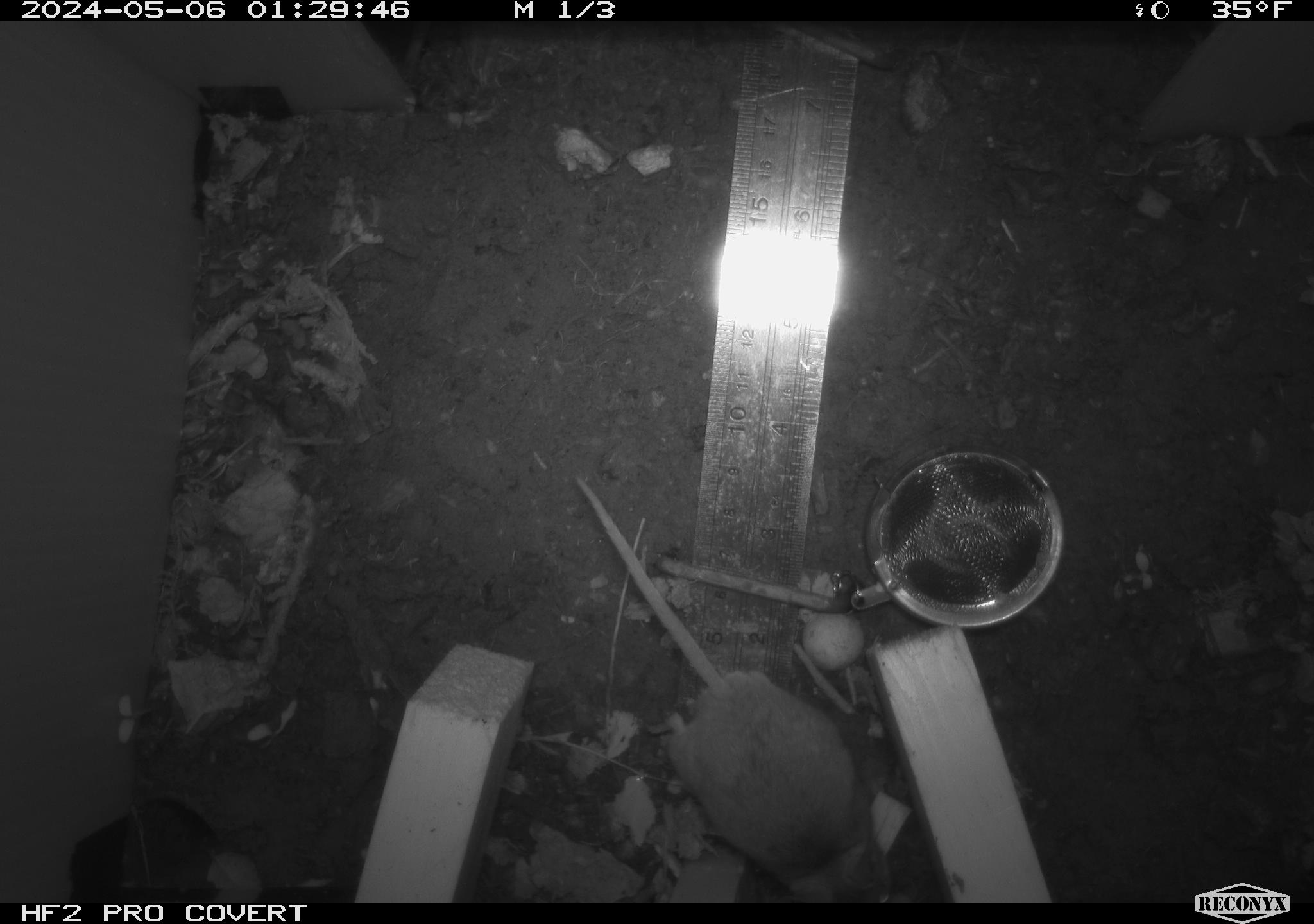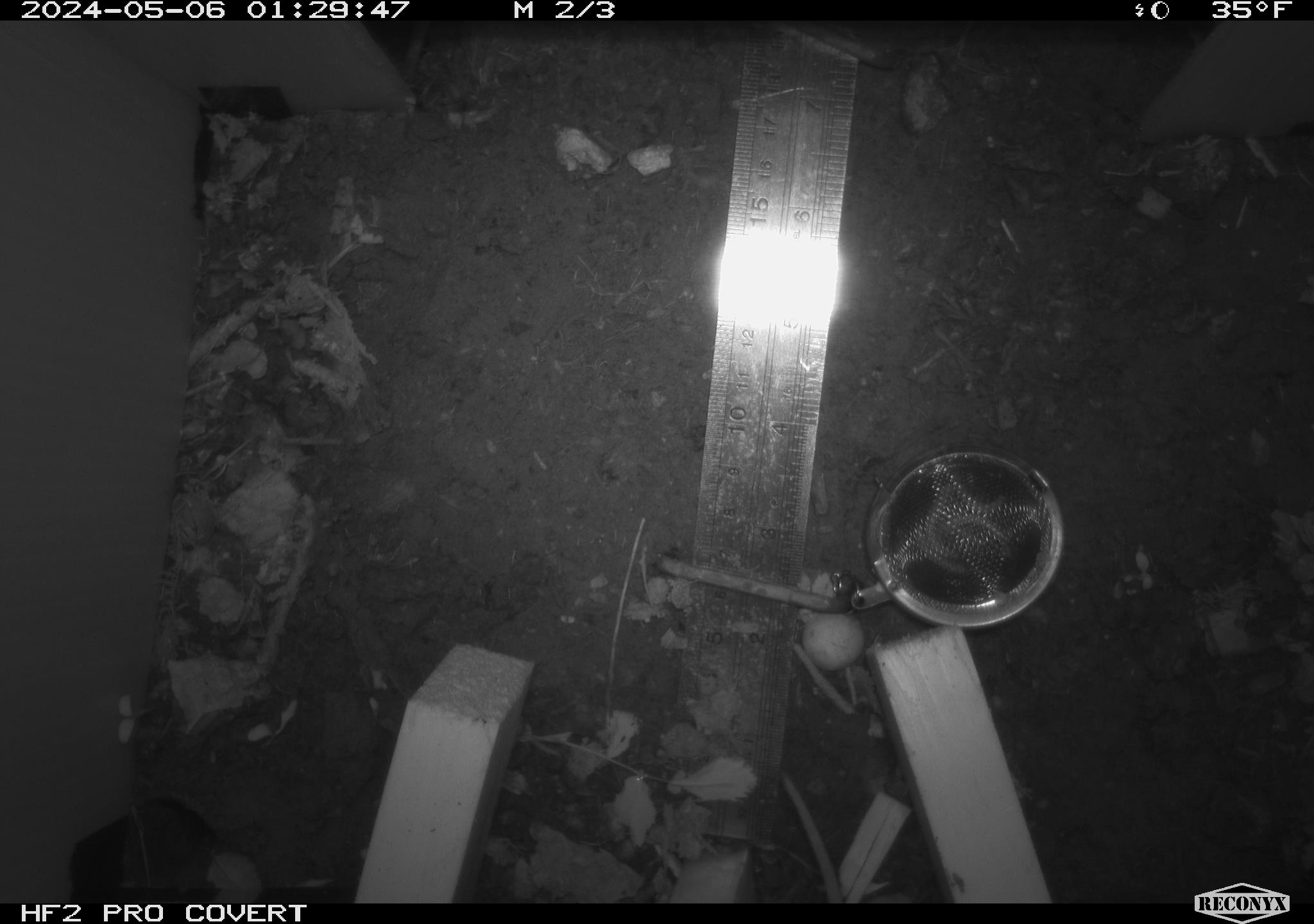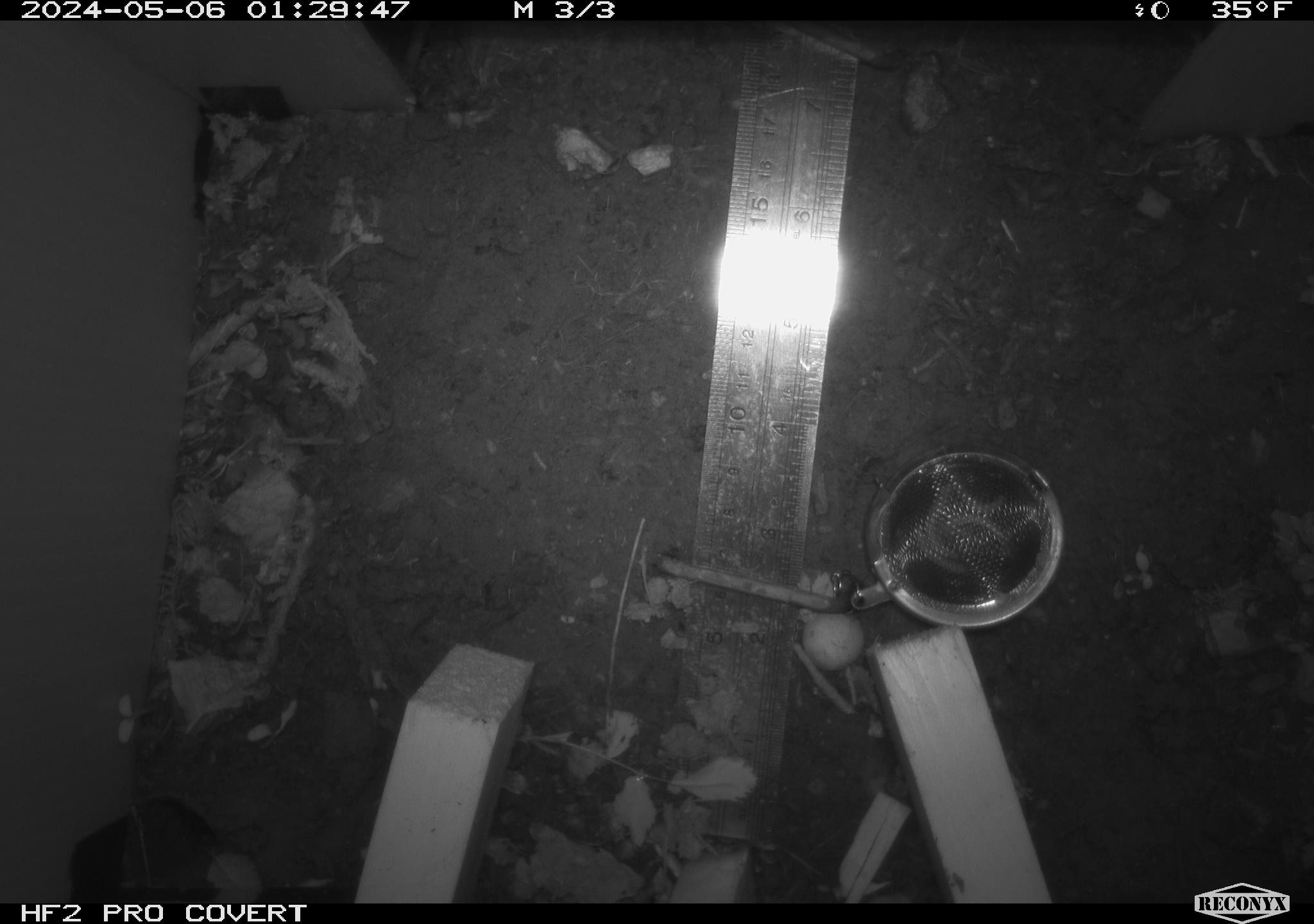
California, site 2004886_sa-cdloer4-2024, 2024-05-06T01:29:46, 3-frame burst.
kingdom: Animalia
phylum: Chordata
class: Mammalia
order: Rodentia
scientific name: Rodentia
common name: mouse species